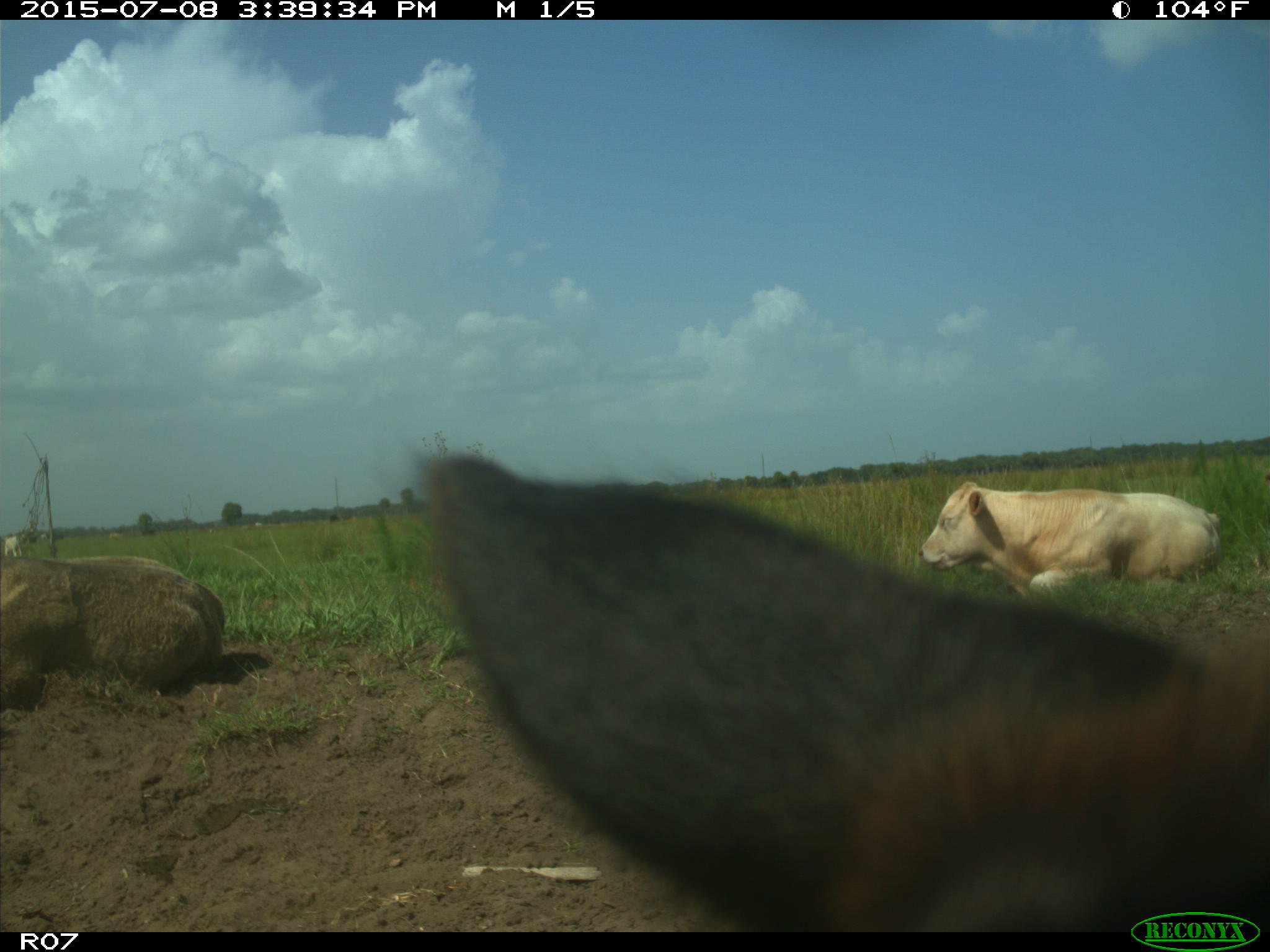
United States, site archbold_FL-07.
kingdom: Animalia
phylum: Chordata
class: Mammalia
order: Artiodactyla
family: Bovidae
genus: Bos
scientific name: Bos taurus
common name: domestic cow